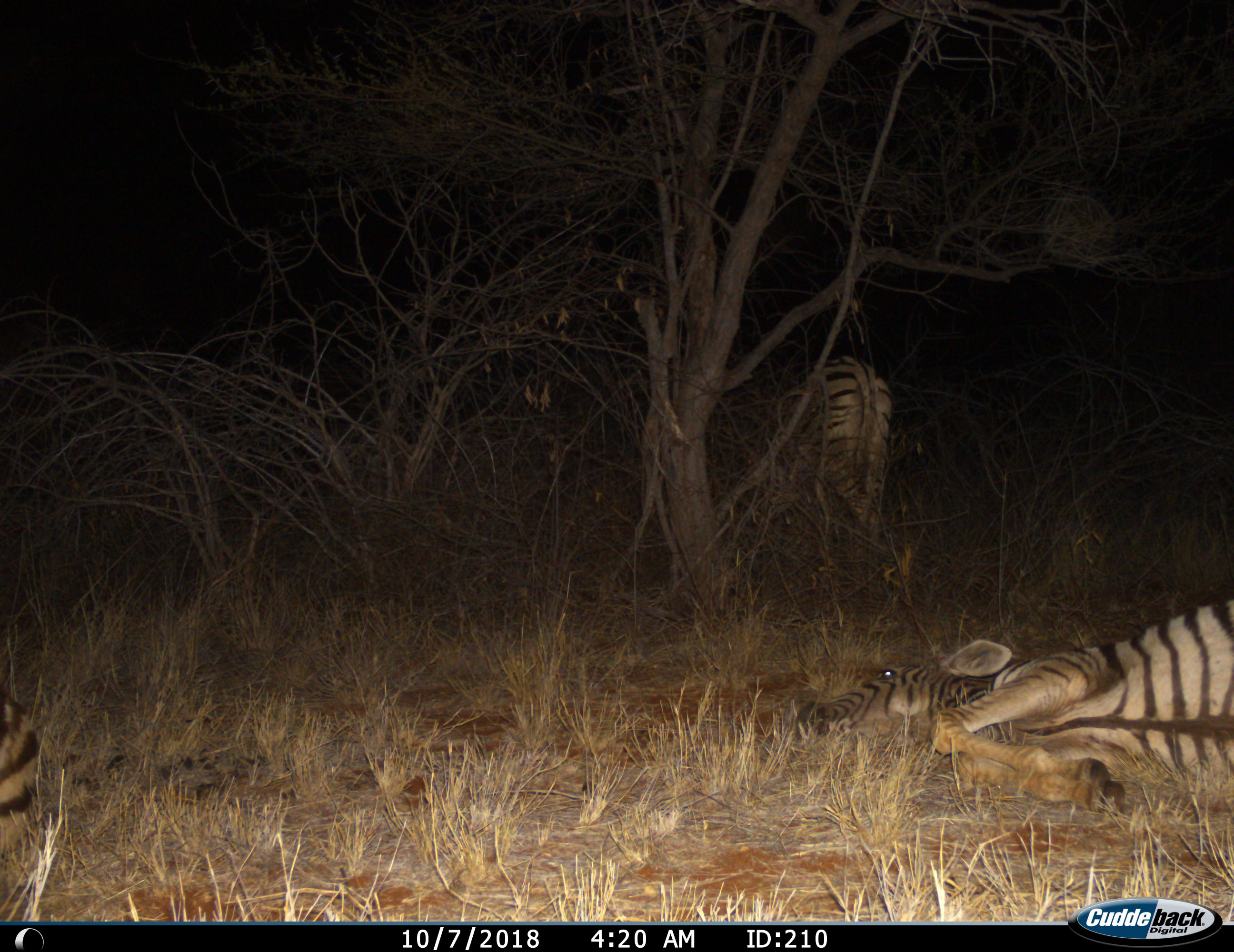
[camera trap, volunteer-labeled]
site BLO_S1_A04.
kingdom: Animalia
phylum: Chordata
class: Mammalia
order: Perissodactyla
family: Equidae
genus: Equus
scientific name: Equus quagga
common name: plains zebra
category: zebraplains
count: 3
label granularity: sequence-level